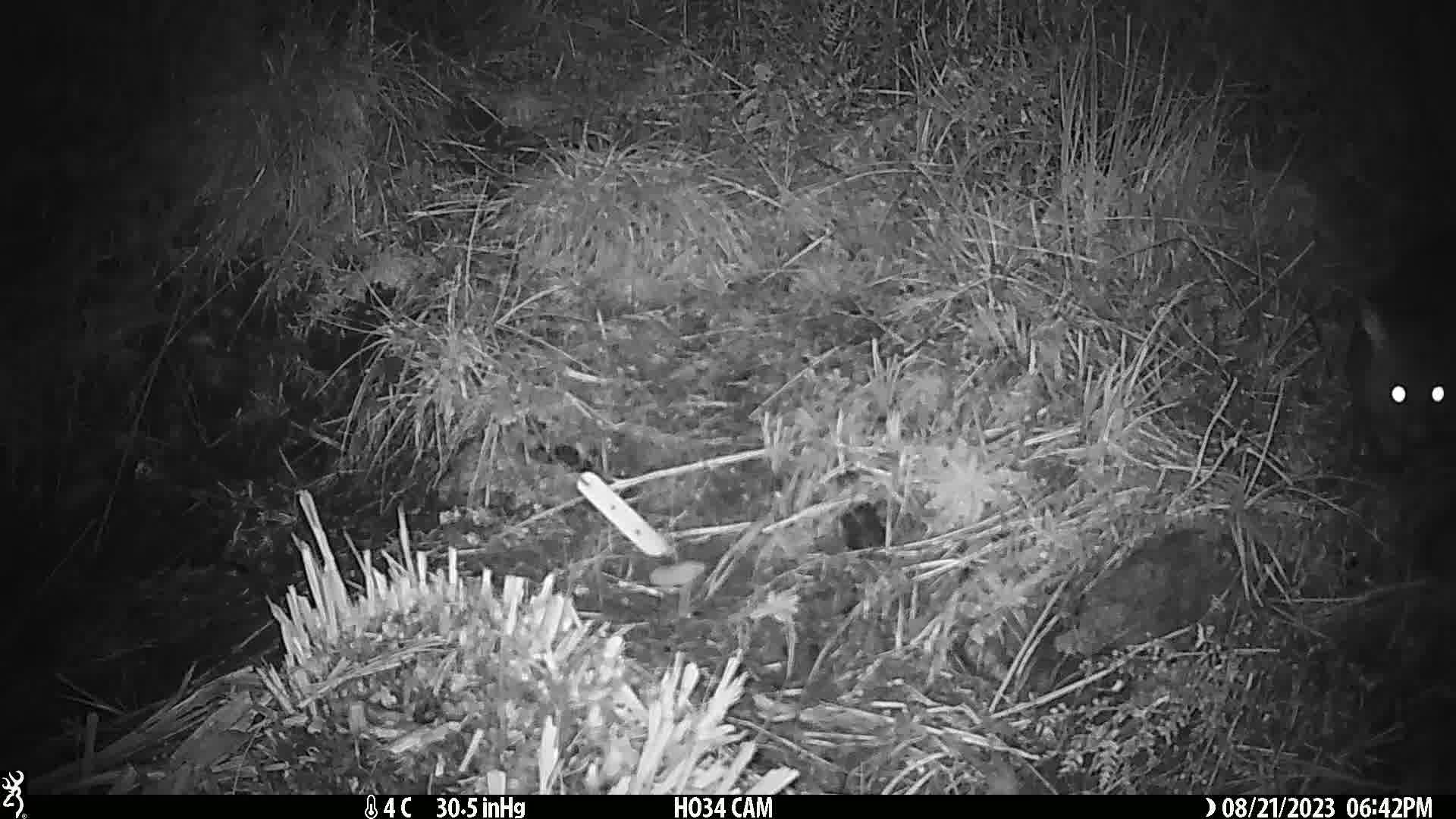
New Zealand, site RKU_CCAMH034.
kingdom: Animalia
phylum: Chordata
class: Mammalia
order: Diprotodontia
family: Phalangeridae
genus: Trichosurus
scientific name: Trichosurus vulpecula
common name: common brushtail possum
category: possum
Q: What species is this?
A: Possum (common brushtail possum) (Trichosurus vulpecula).